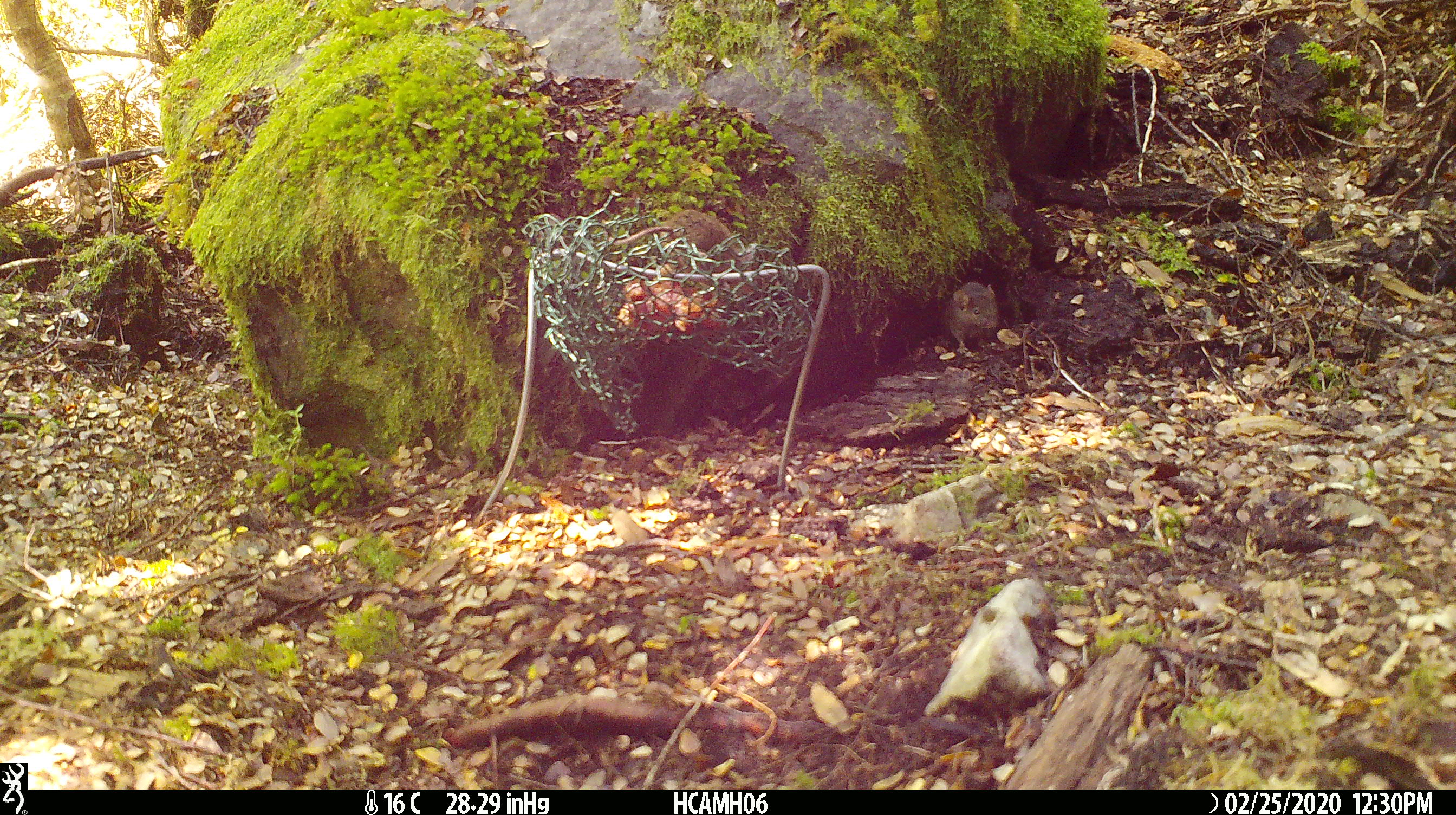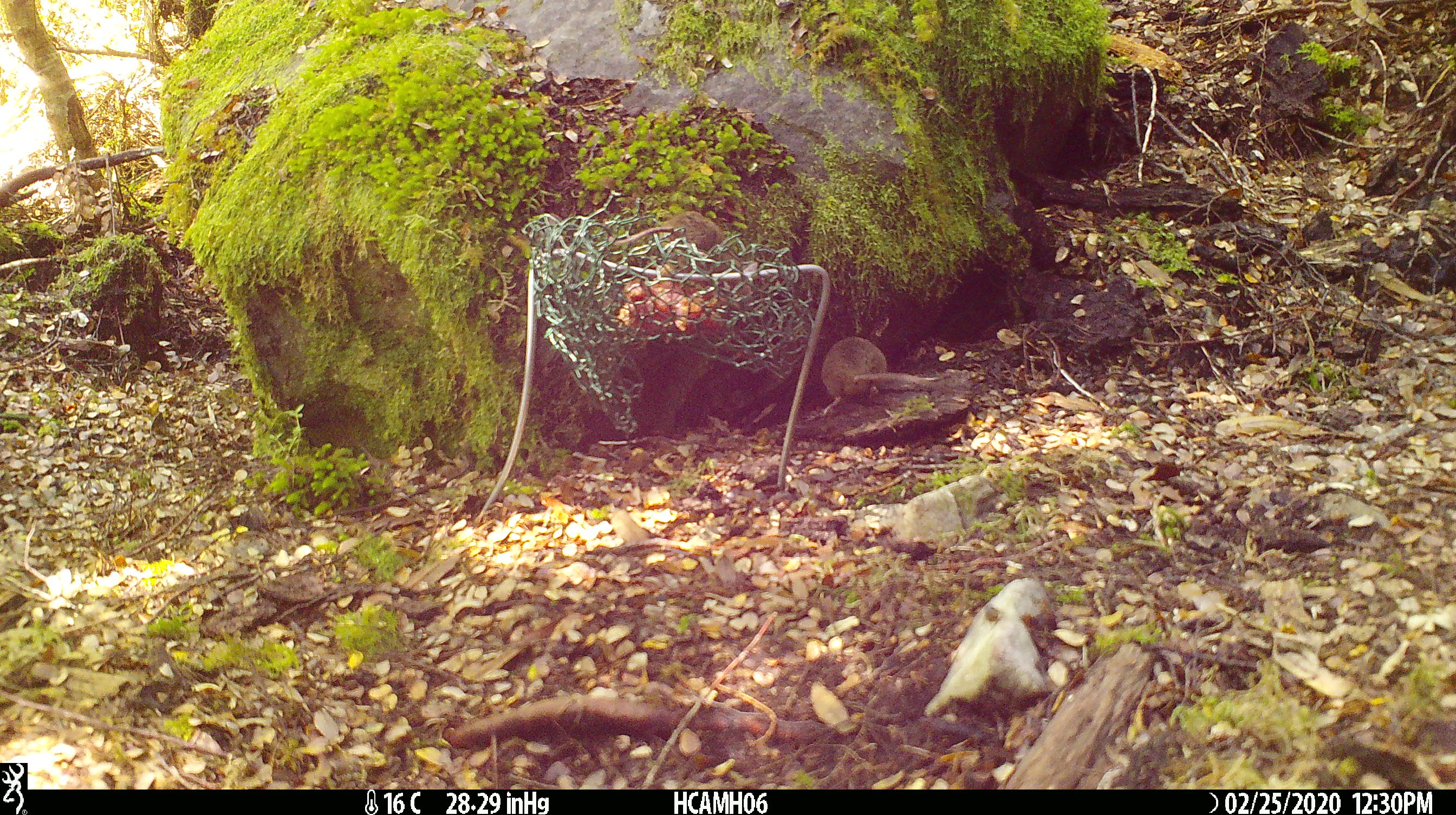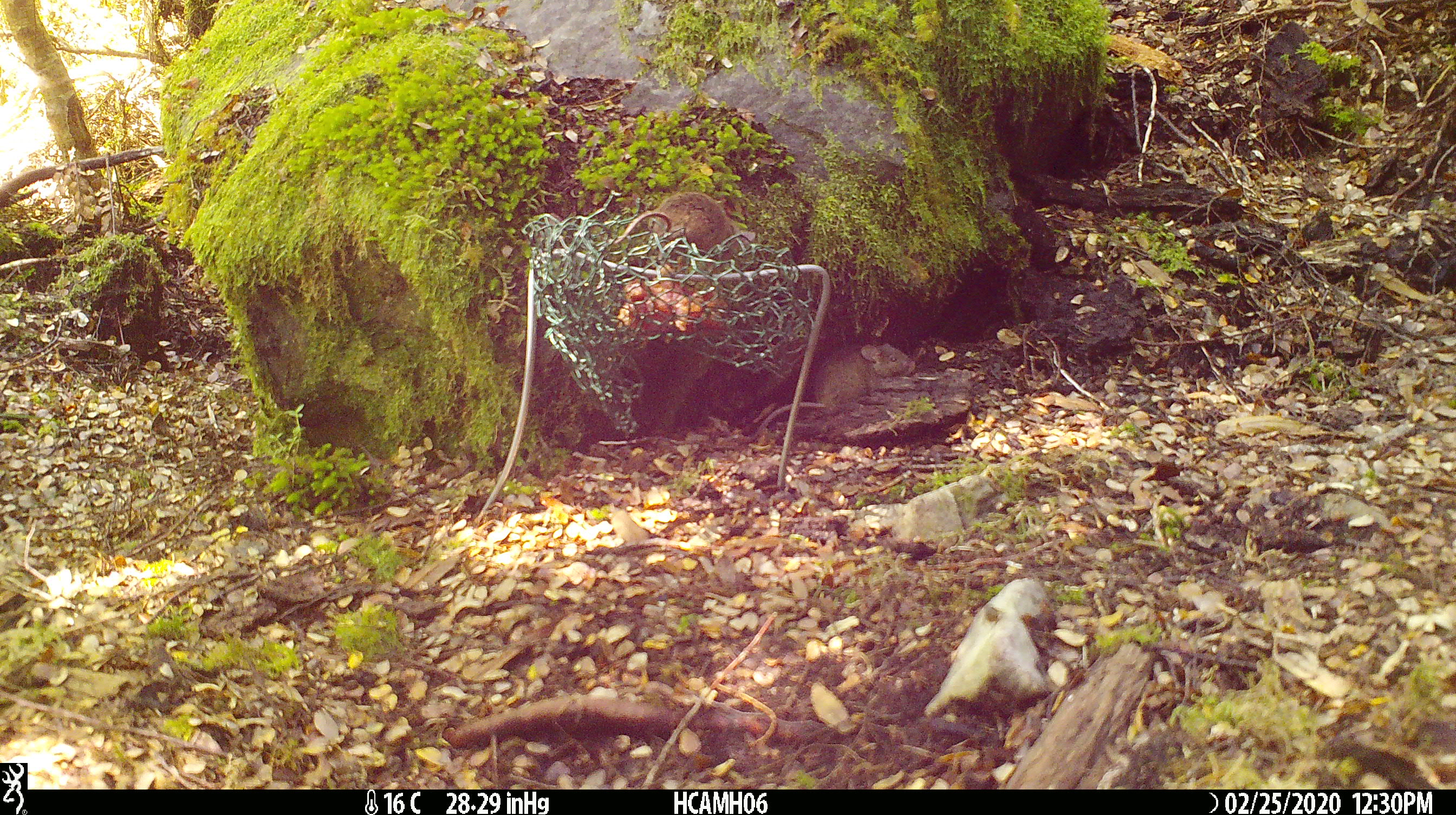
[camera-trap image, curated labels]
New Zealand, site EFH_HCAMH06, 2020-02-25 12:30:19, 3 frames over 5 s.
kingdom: Animalia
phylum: Chordata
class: Mammalia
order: Rodentia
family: Muridae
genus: Mus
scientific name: Mus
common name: mouse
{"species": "mouse (Mus)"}